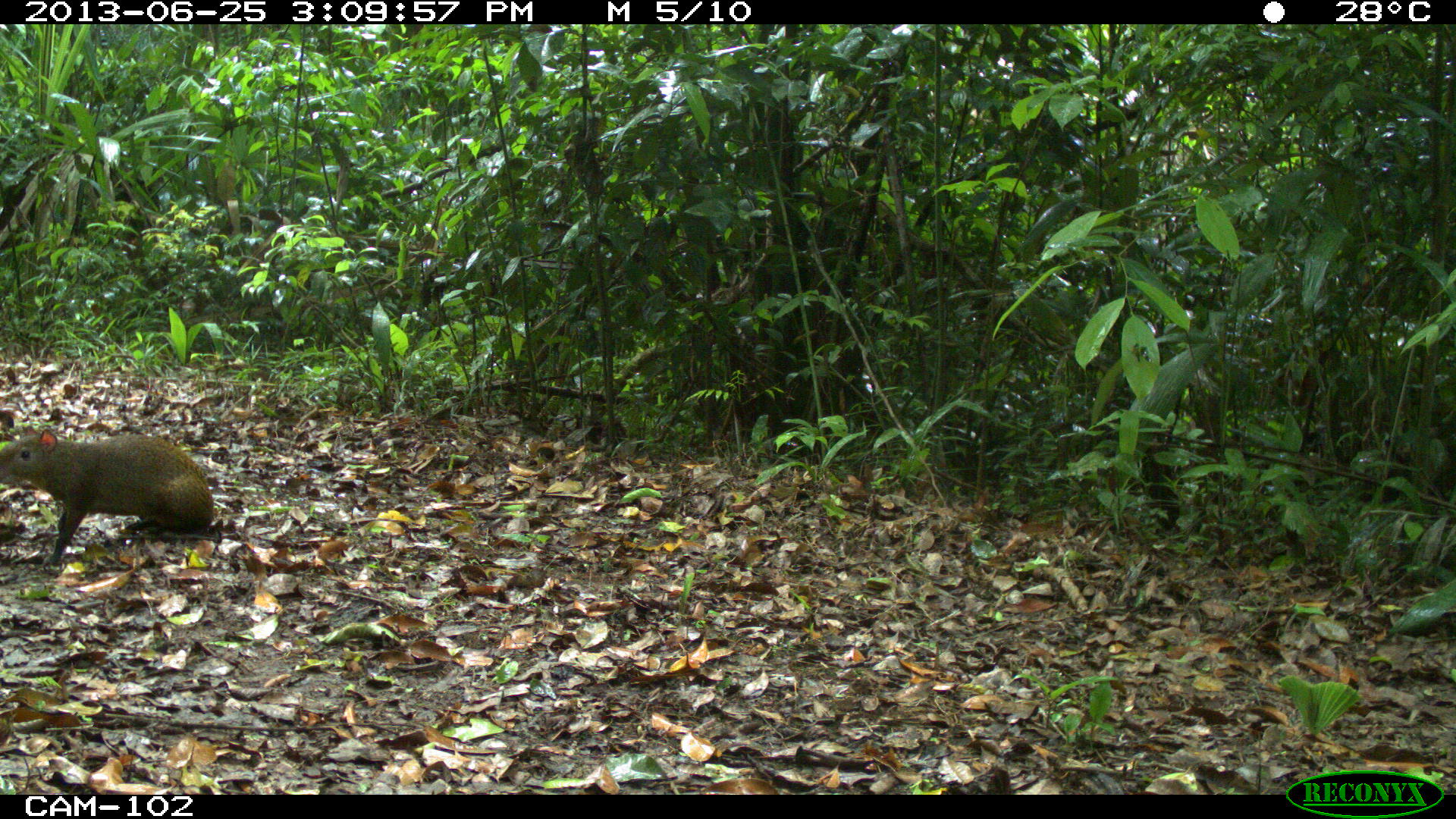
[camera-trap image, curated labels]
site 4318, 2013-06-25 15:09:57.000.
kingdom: Animalia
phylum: Chordata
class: Mammalia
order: Rodentia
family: Dasyproctidae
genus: Dasyprocta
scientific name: Dasyprocta punctata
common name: central american agouti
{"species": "Dasyprocta punctata (central american agouti)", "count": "1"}